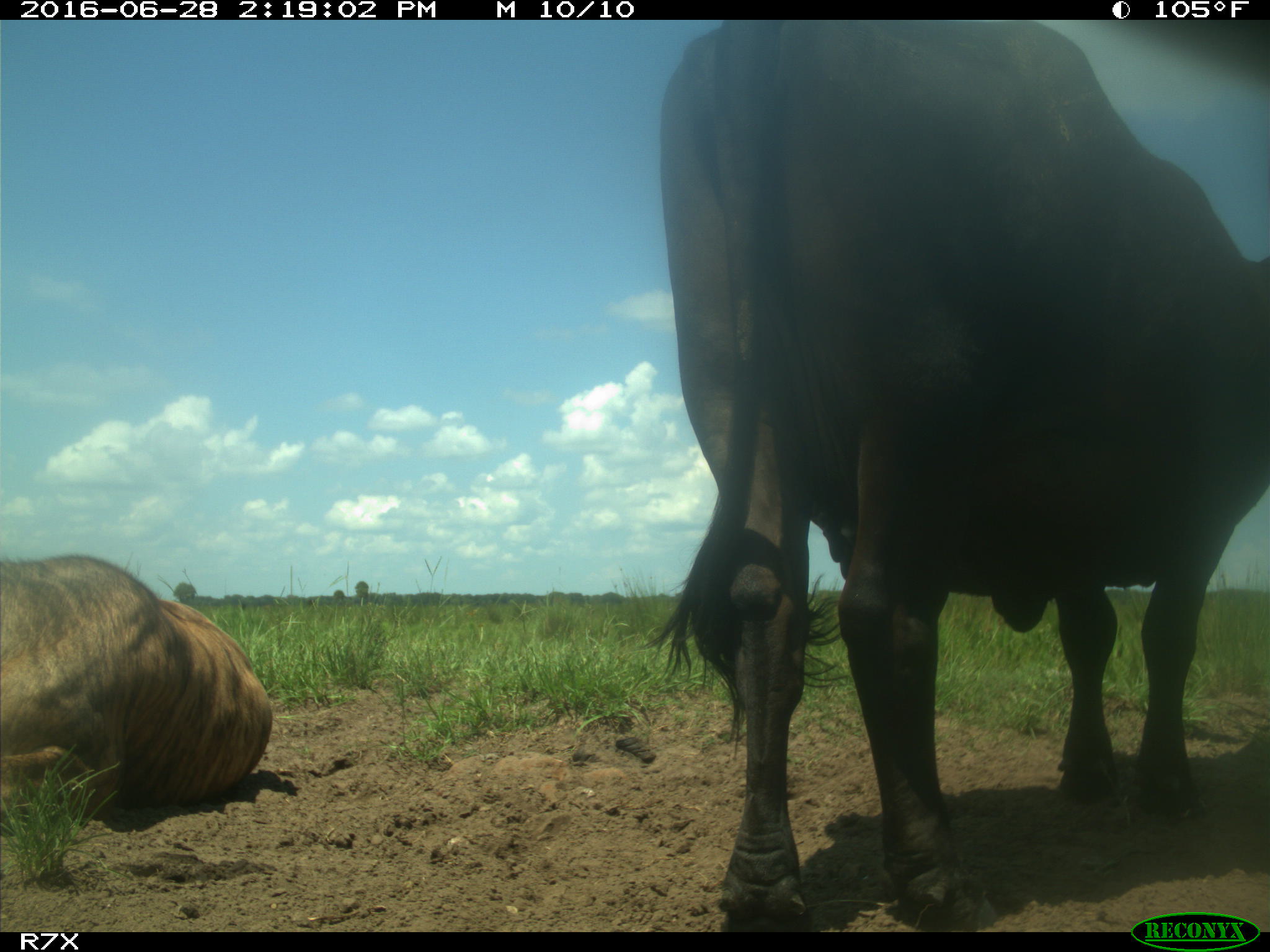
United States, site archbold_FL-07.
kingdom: Animalia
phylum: Chordata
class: Mammalia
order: Artiodactyla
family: Bovidae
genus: Bos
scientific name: Bos taurus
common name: domestic cow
Bos taurus (domestic cow).